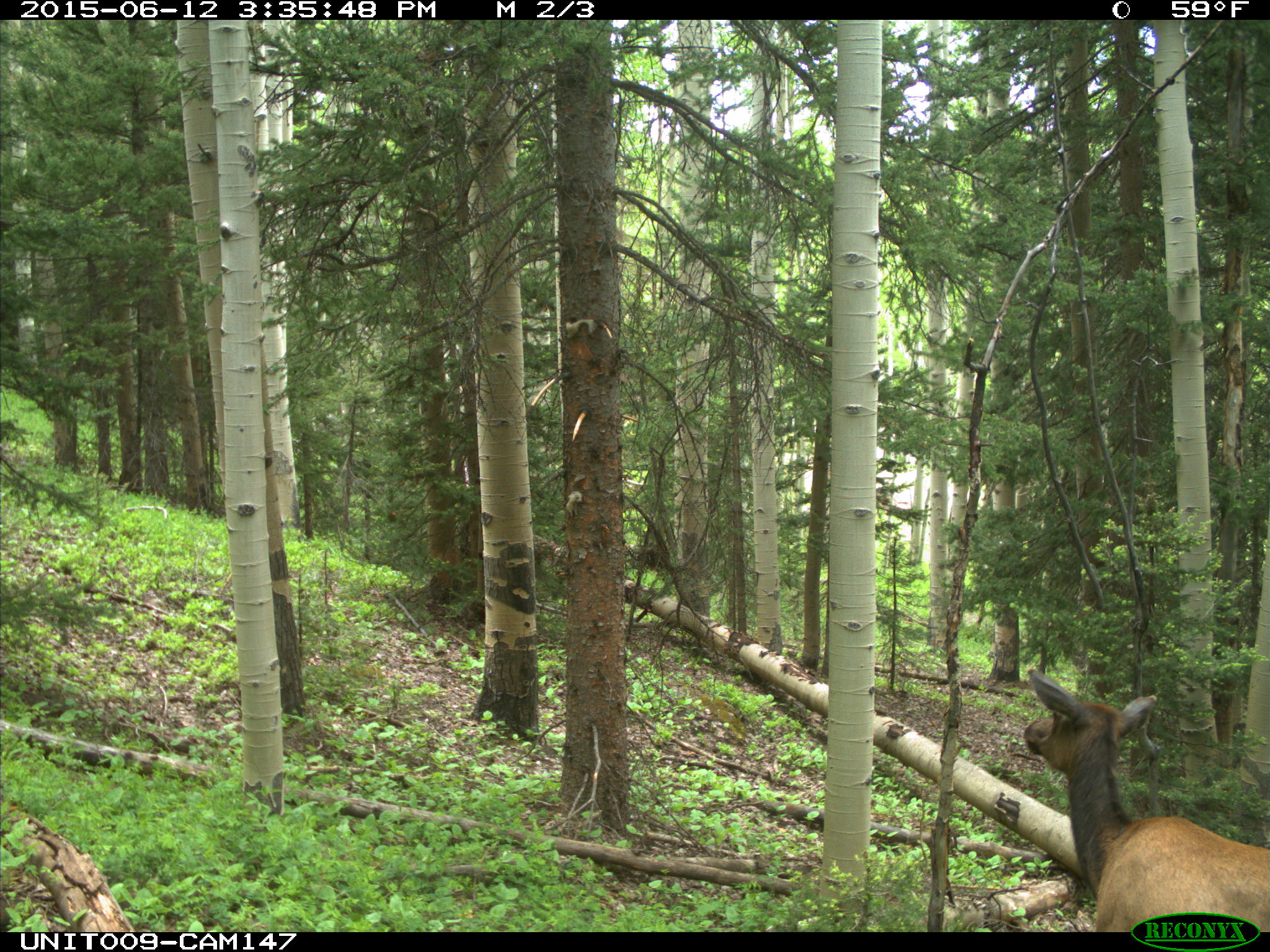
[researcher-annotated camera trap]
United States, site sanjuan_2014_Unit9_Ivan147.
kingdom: Animalia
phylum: Chordata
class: Mammalia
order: Artiodactyla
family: Cervidae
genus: Cervus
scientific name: Cervus elaphus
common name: red deer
Cervus elaphus (red deer).